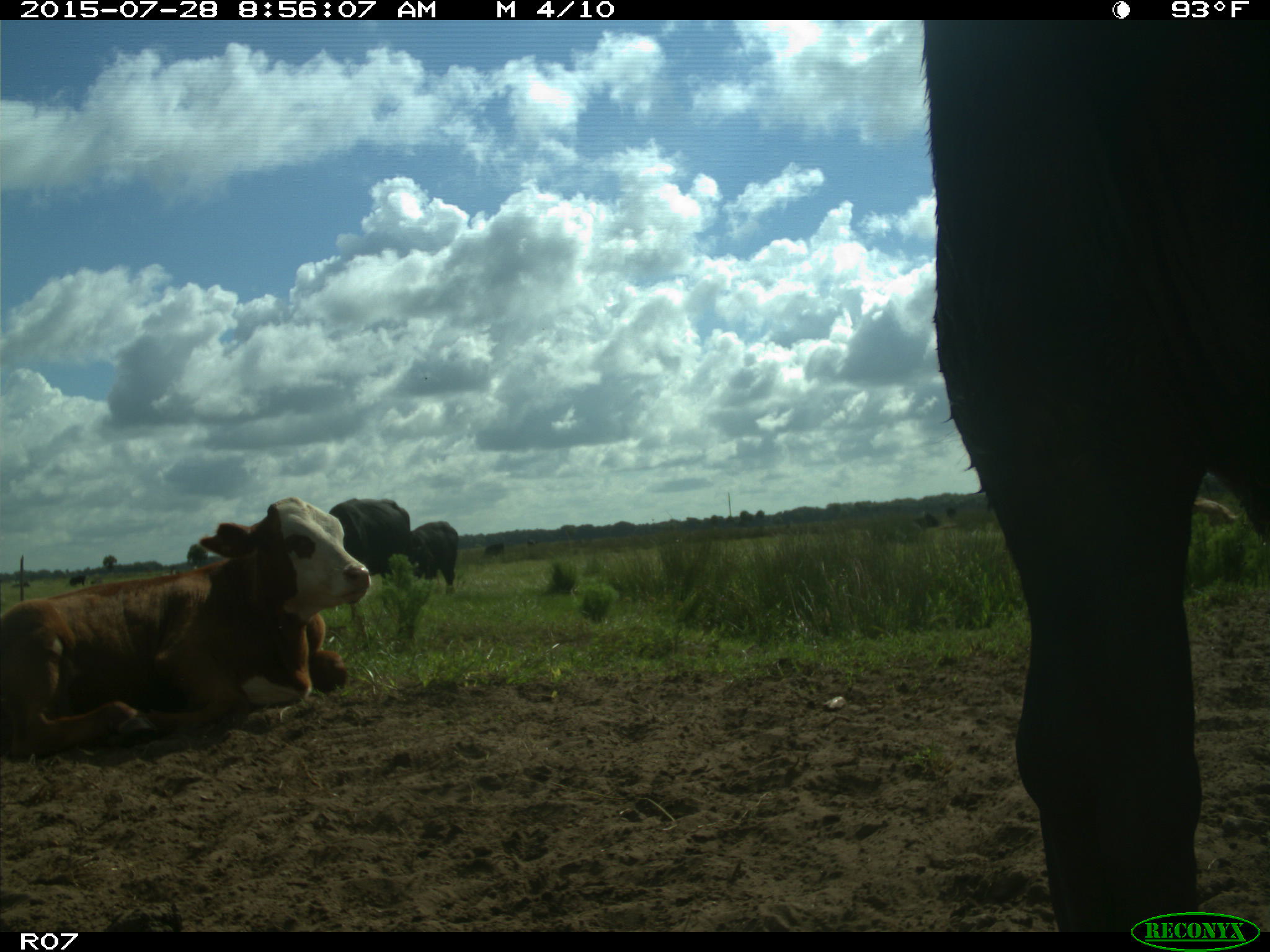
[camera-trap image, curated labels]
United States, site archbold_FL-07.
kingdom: Animalia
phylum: Chordata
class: Mammalia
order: Artiodactyla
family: Bovidae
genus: Bos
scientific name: Bos taurus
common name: domestic cow